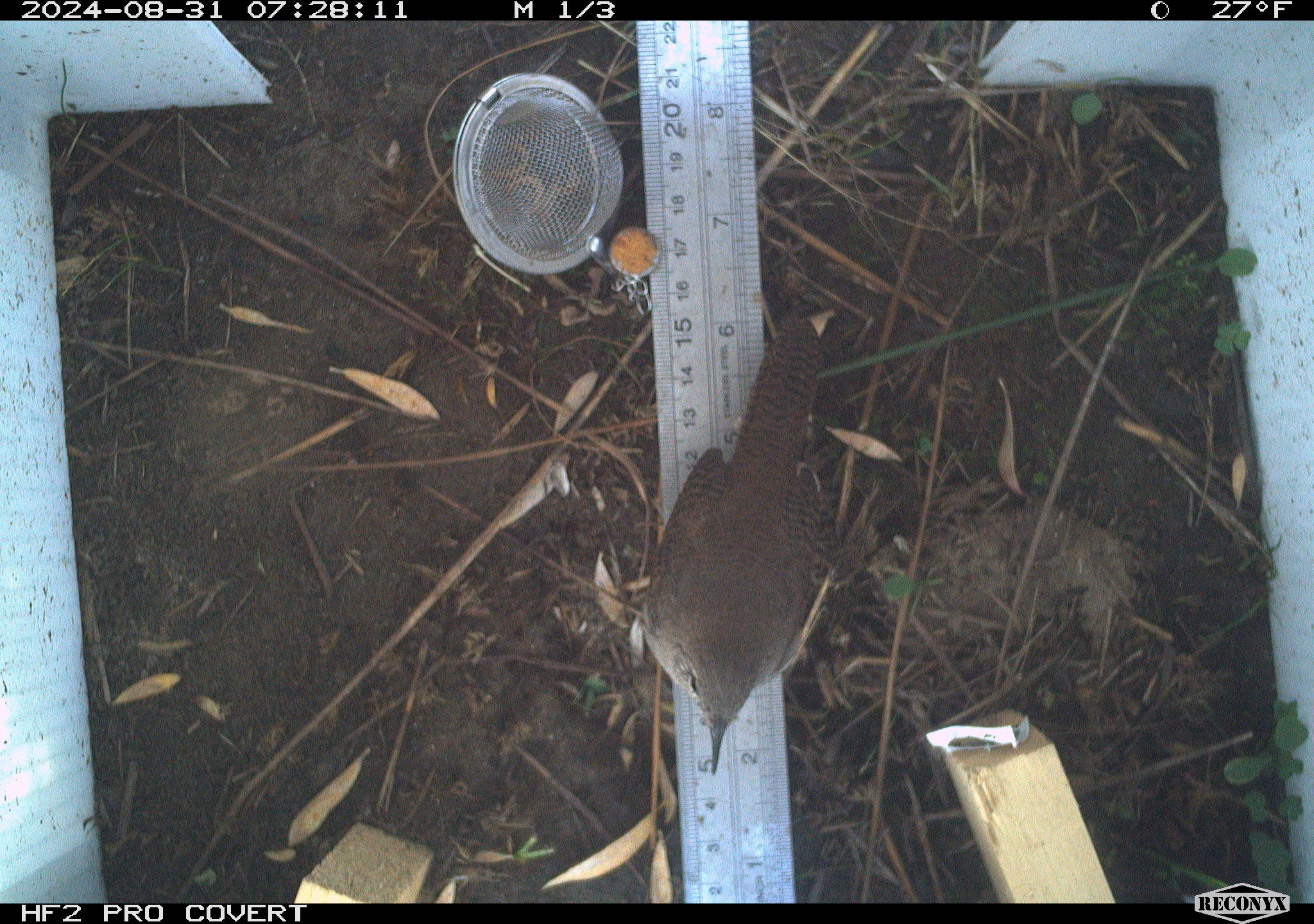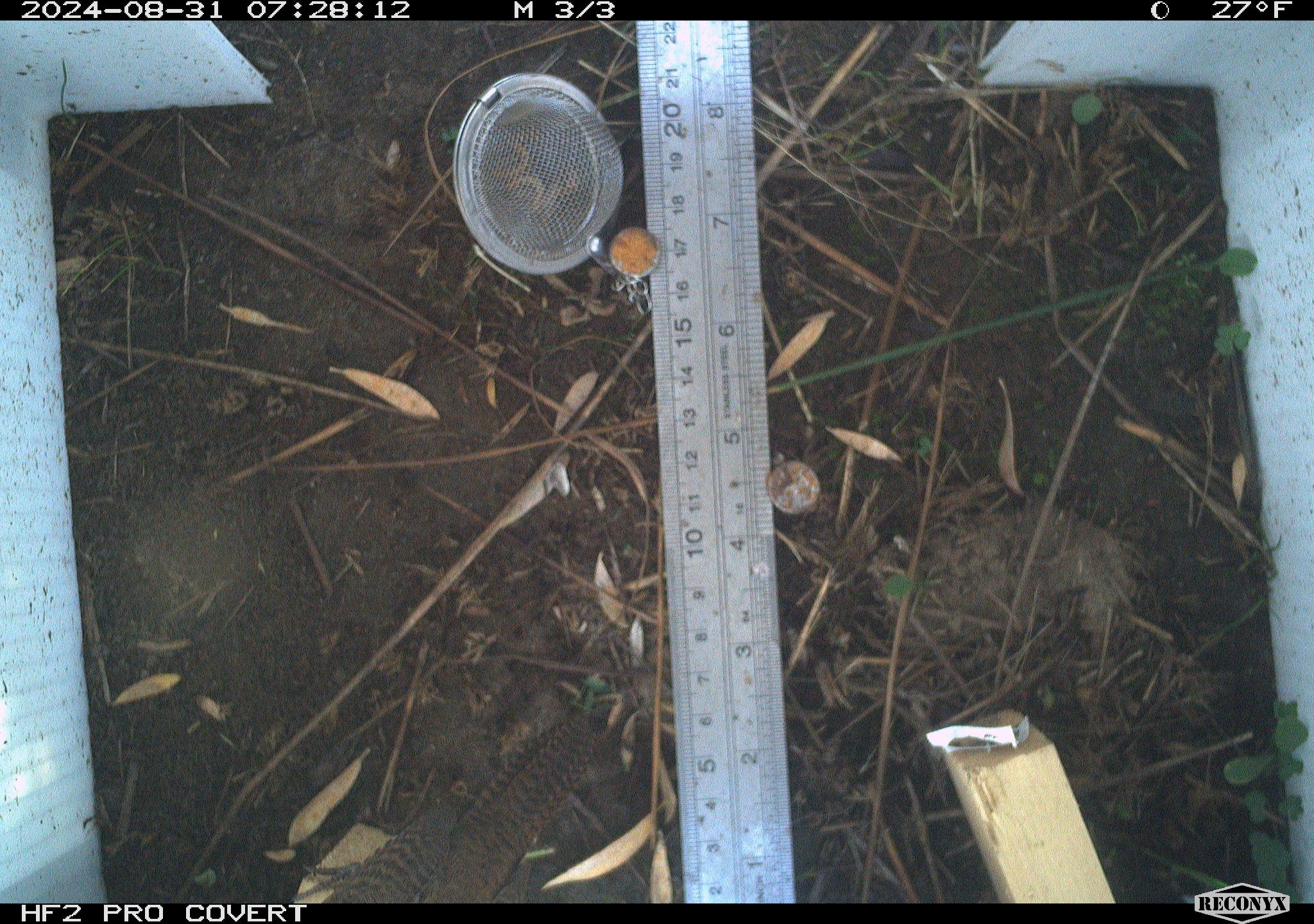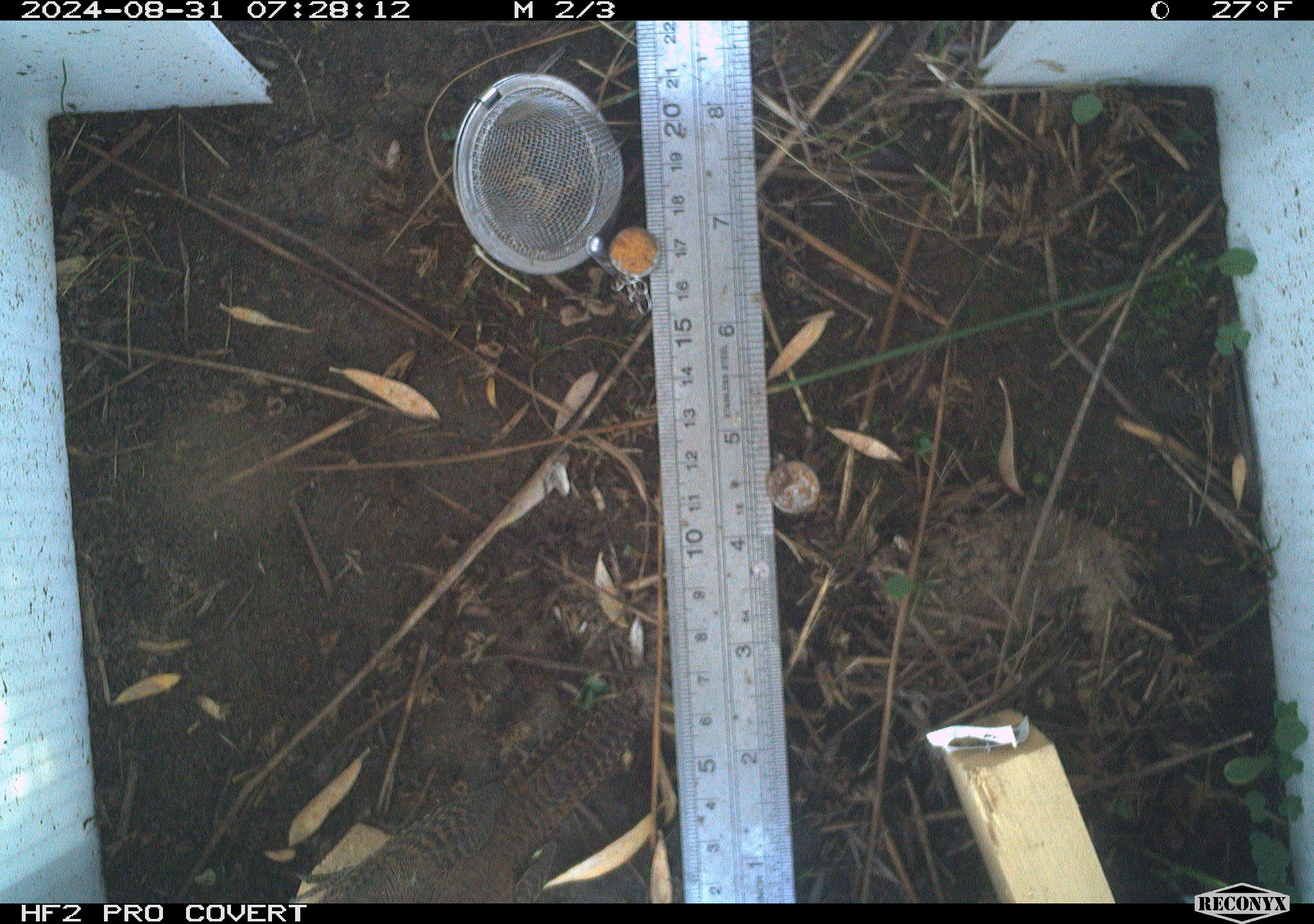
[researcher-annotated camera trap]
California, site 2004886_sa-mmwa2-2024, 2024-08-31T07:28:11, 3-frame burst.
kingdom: Animalia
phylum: Chordata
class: Aves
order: Passeriformes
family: Troglodytidae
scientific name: Troglodytidae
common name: wren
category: troglodytidae family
Troglodytidae family (wren) (Troglodytidae).